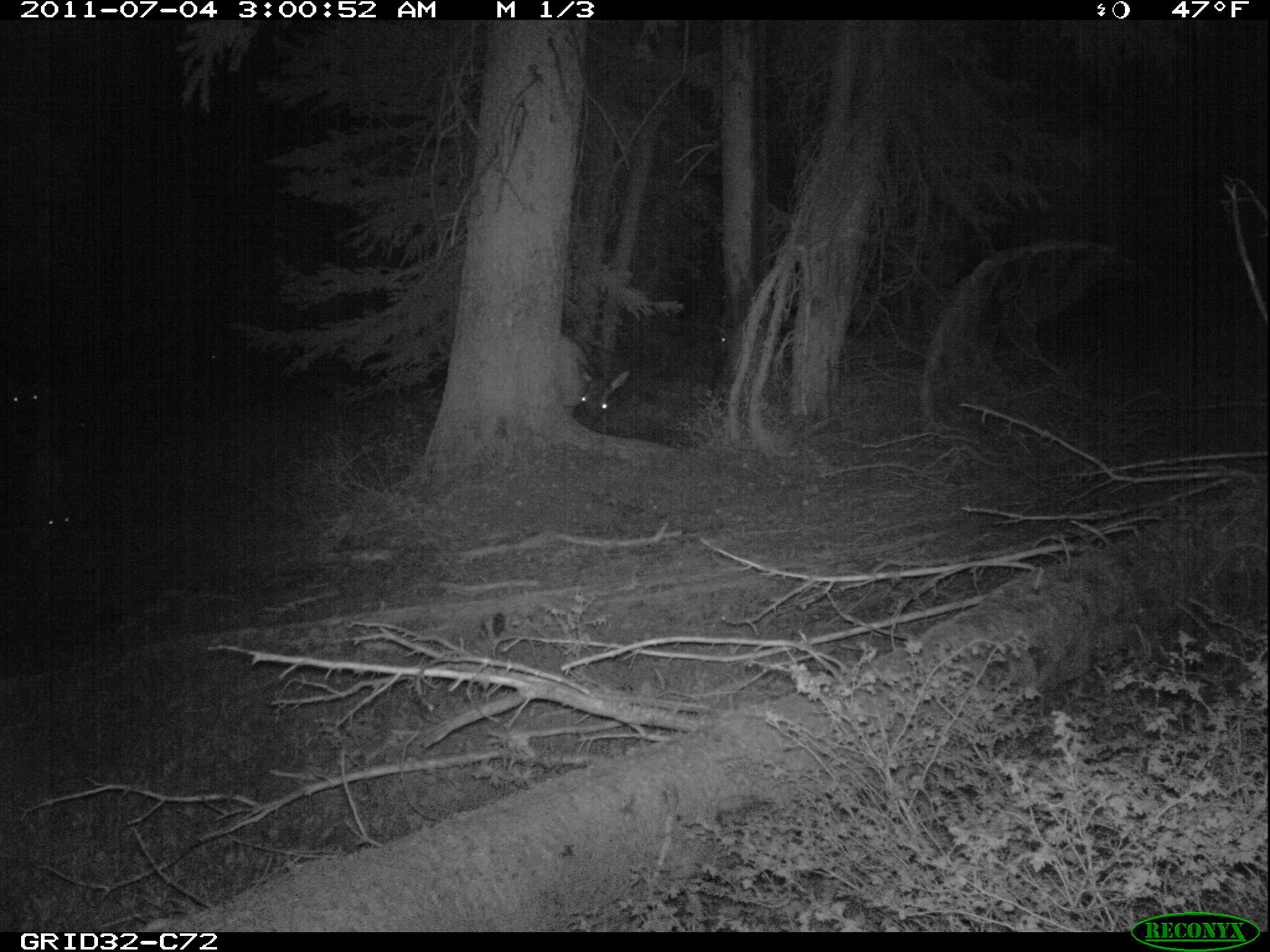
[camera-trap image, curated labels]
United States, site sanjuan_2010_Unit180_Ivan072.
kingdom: Animalia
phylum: Chordata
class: Mammalia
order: Artiodactyla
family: Cervidae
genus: Cervus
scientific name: Cervus elaphus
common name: red deer